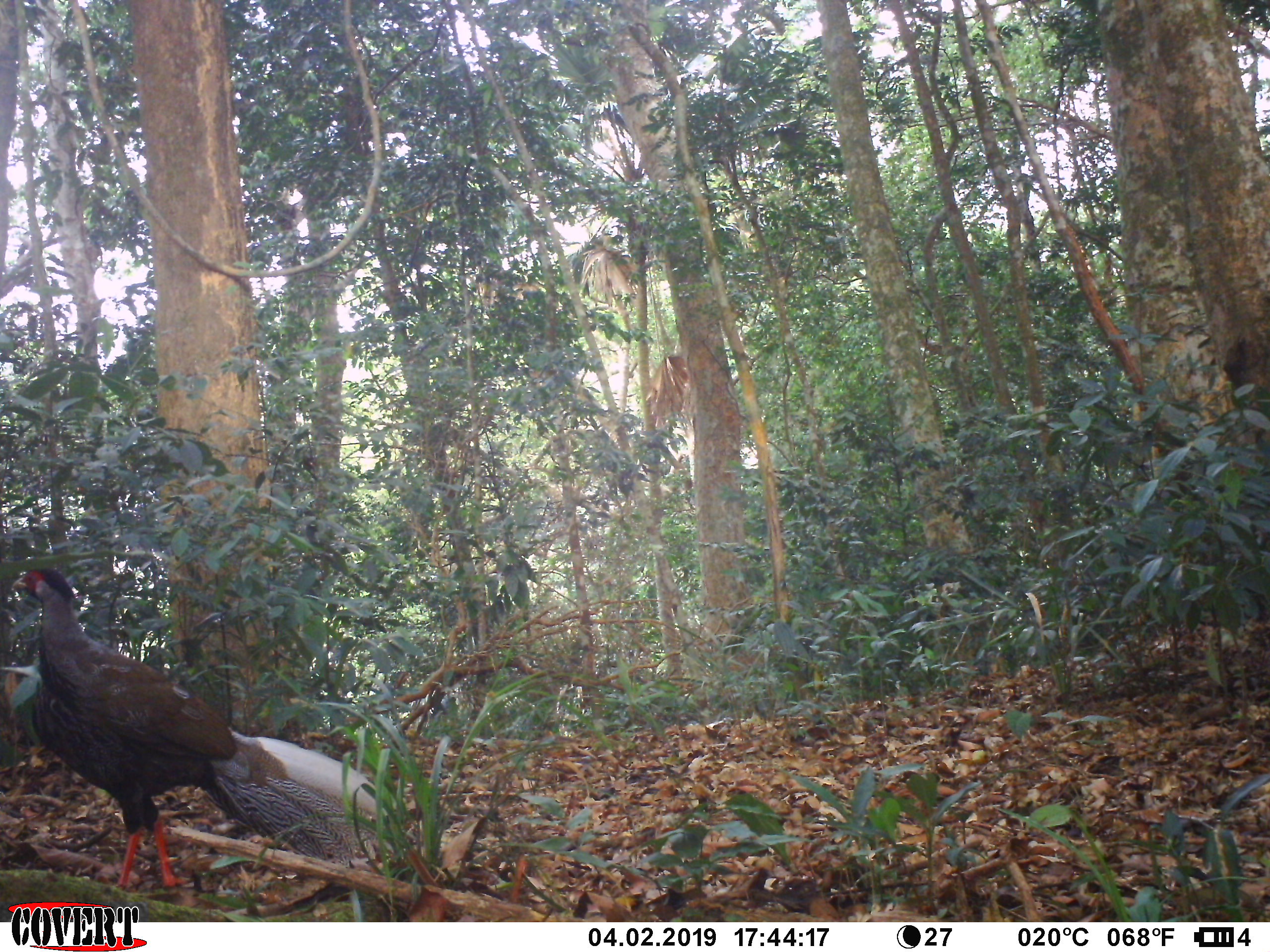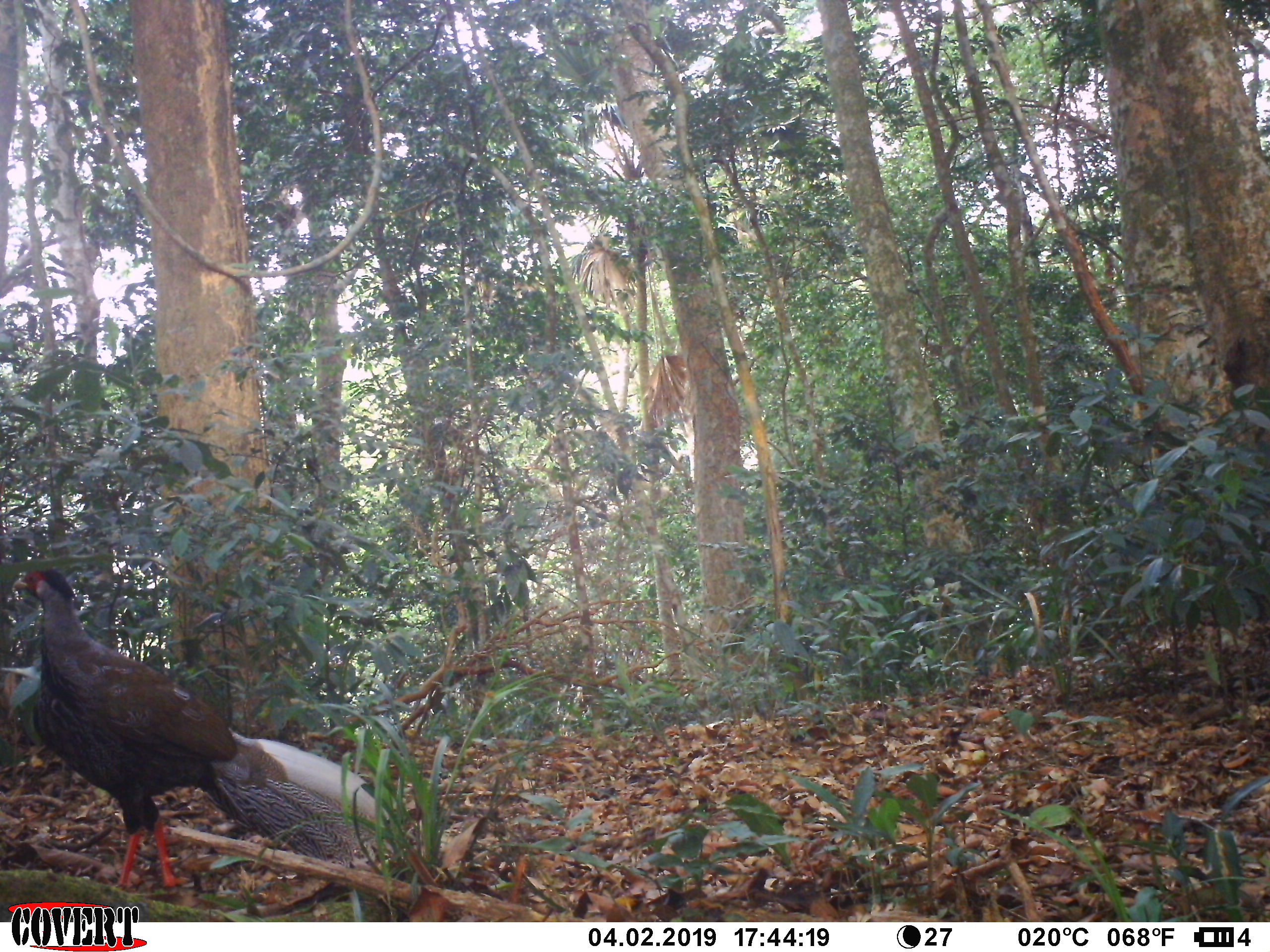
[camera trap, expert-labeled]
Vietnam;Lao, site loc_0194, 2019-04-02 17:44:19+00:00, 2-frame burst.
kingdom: Animalia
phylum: Chordata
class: Aves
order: Galliformes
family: Phasianidae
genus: Lophura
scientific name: Lophura nycthemera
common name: silver pheasant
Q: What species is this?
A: Silver pheasant (Lophura nycthemera).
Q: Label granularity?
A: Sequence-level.